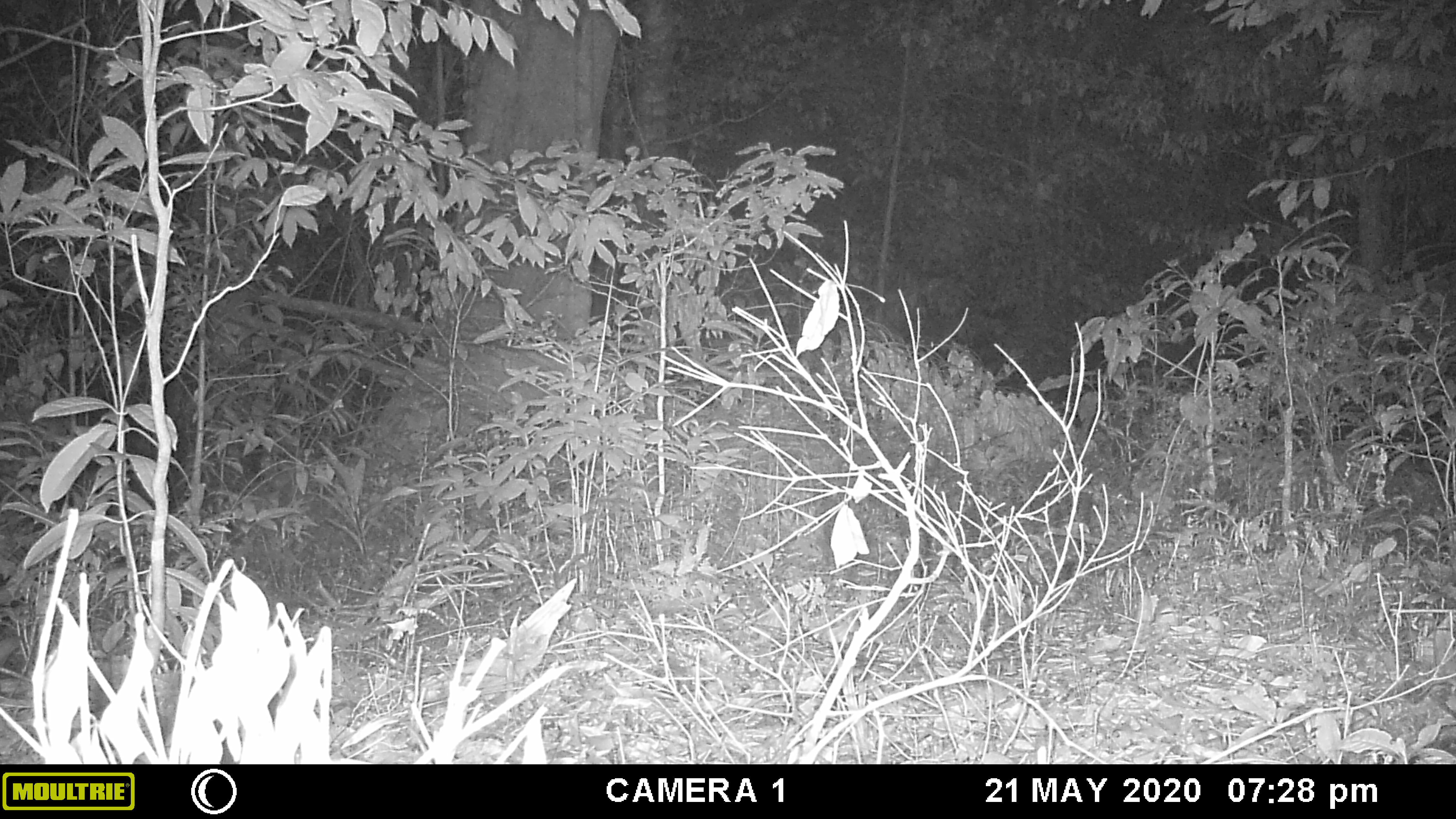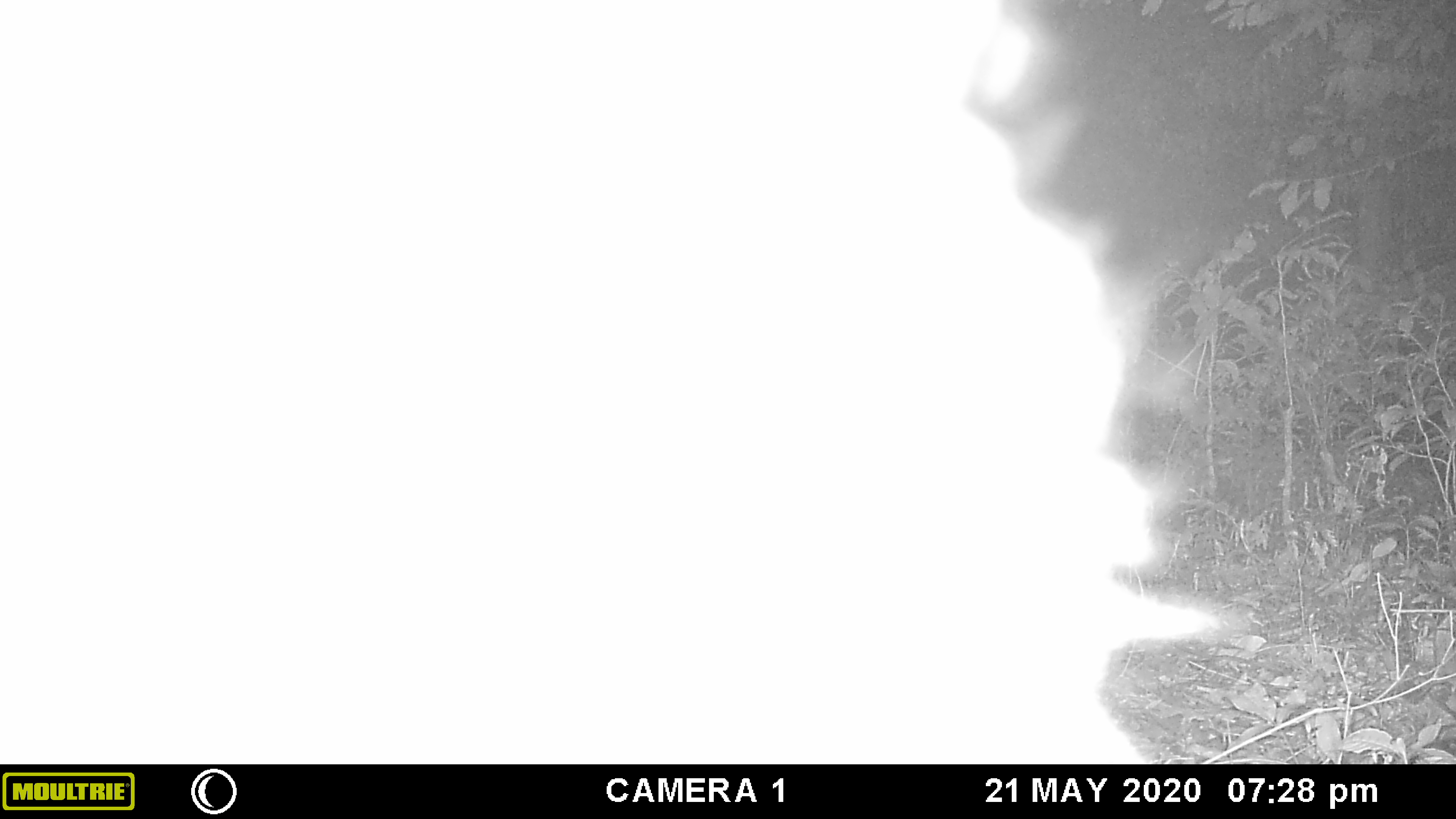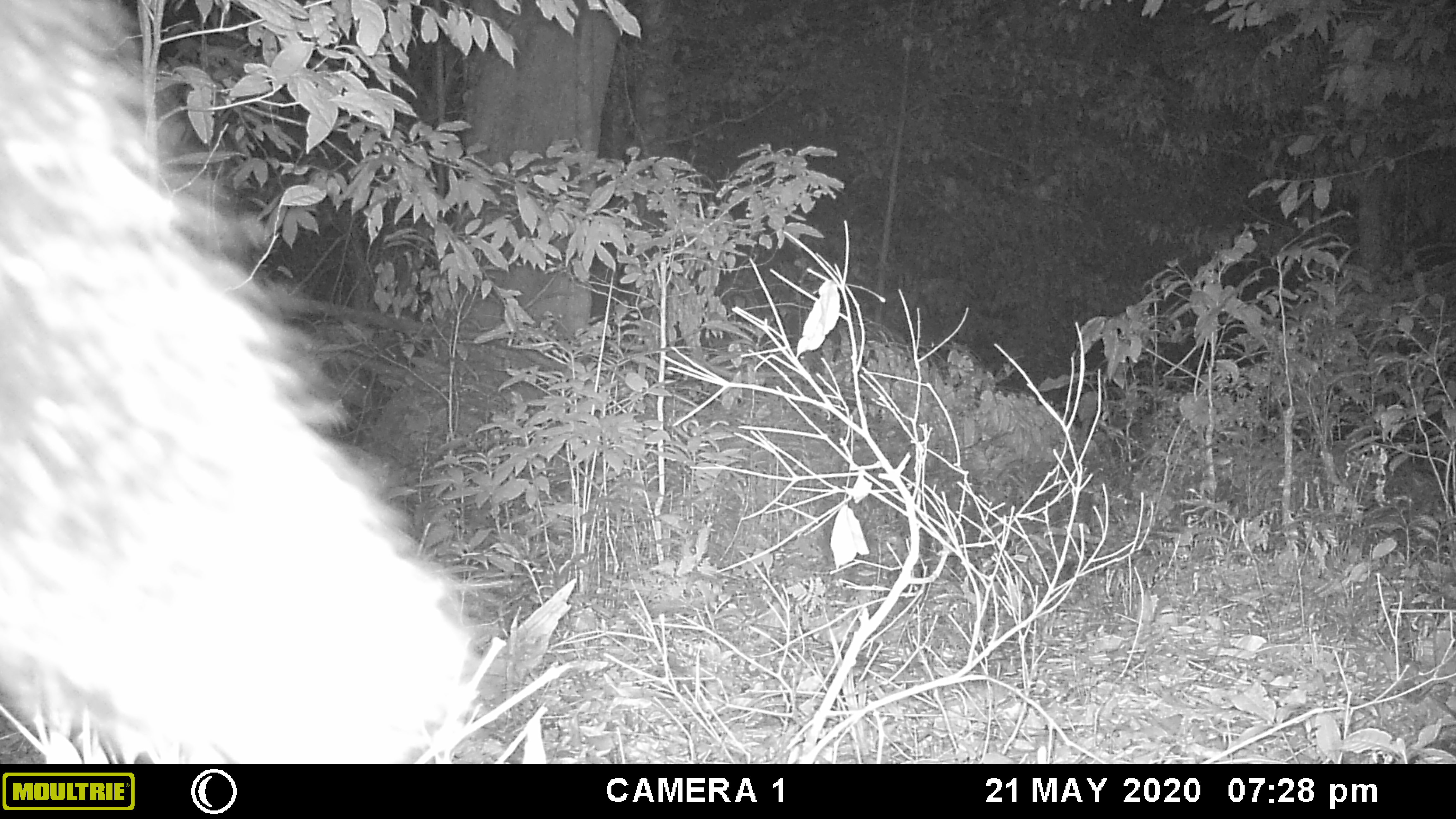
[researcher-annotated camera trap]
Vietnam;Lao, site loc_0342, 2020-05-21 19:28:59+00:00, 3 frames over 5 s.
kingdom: Animalia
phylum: Chordata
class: Mammalia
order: Carnivora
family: Viverridae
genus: Arctictis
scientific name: Arctictis binturong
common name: binturong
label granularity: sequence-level